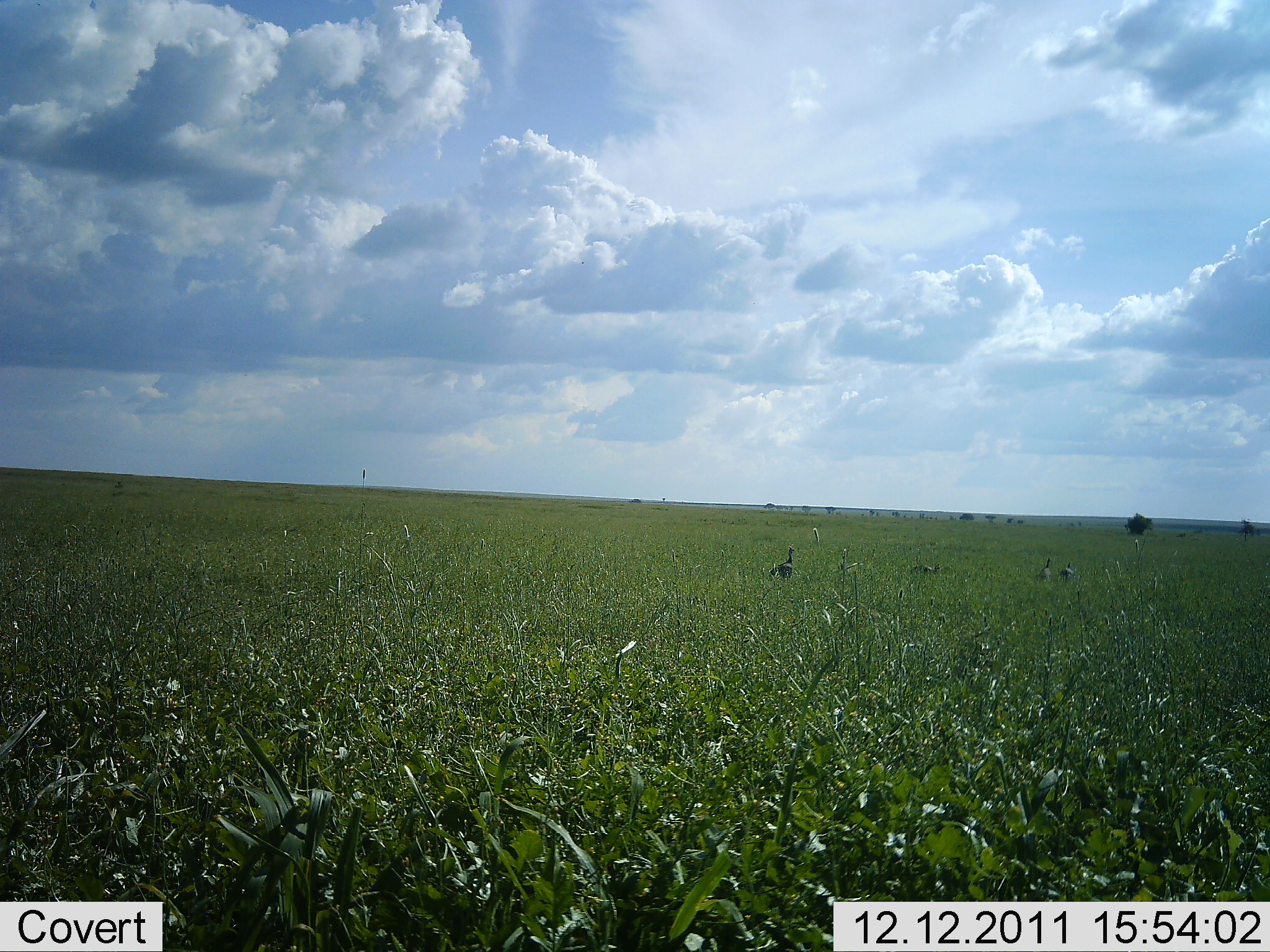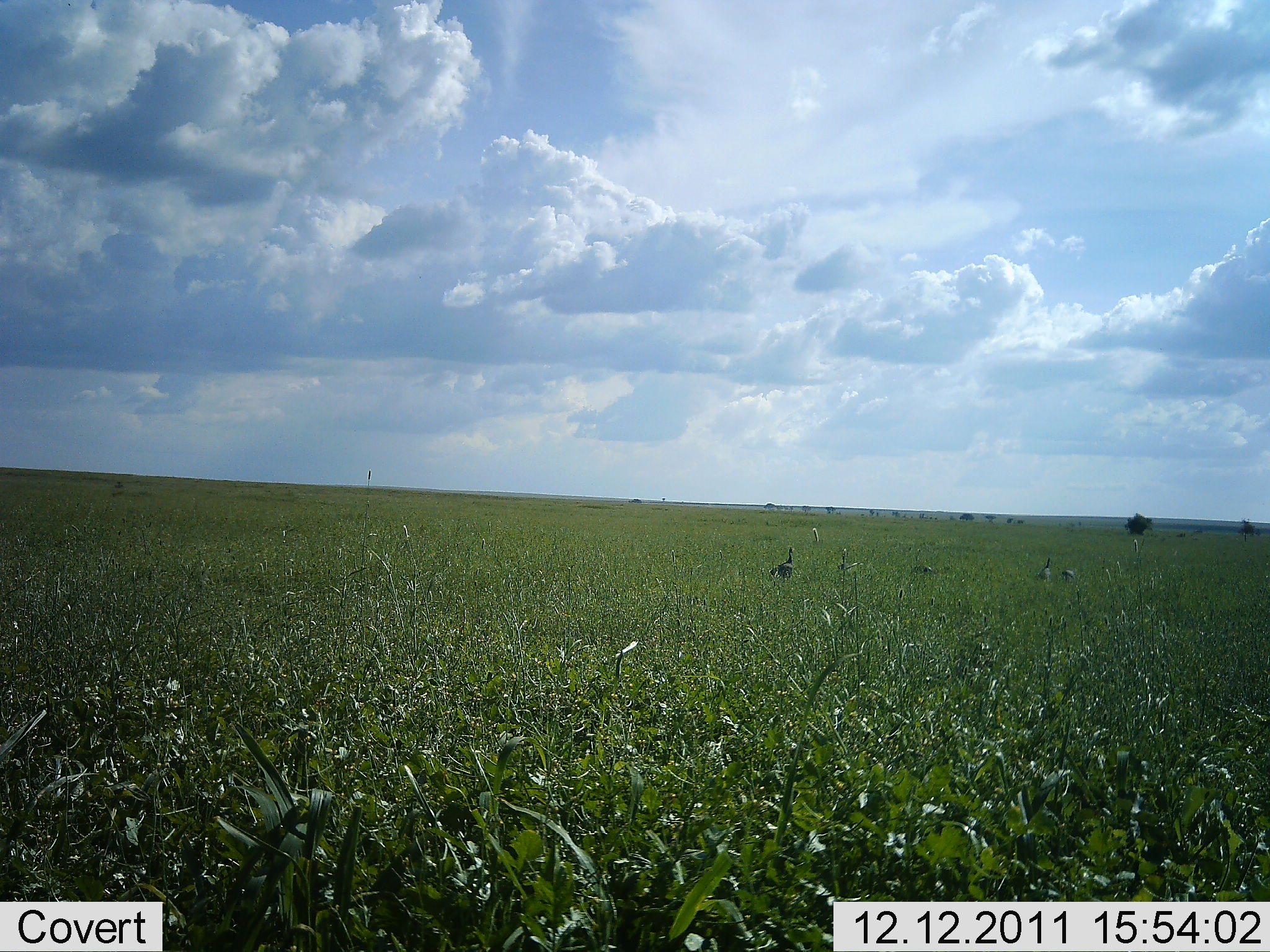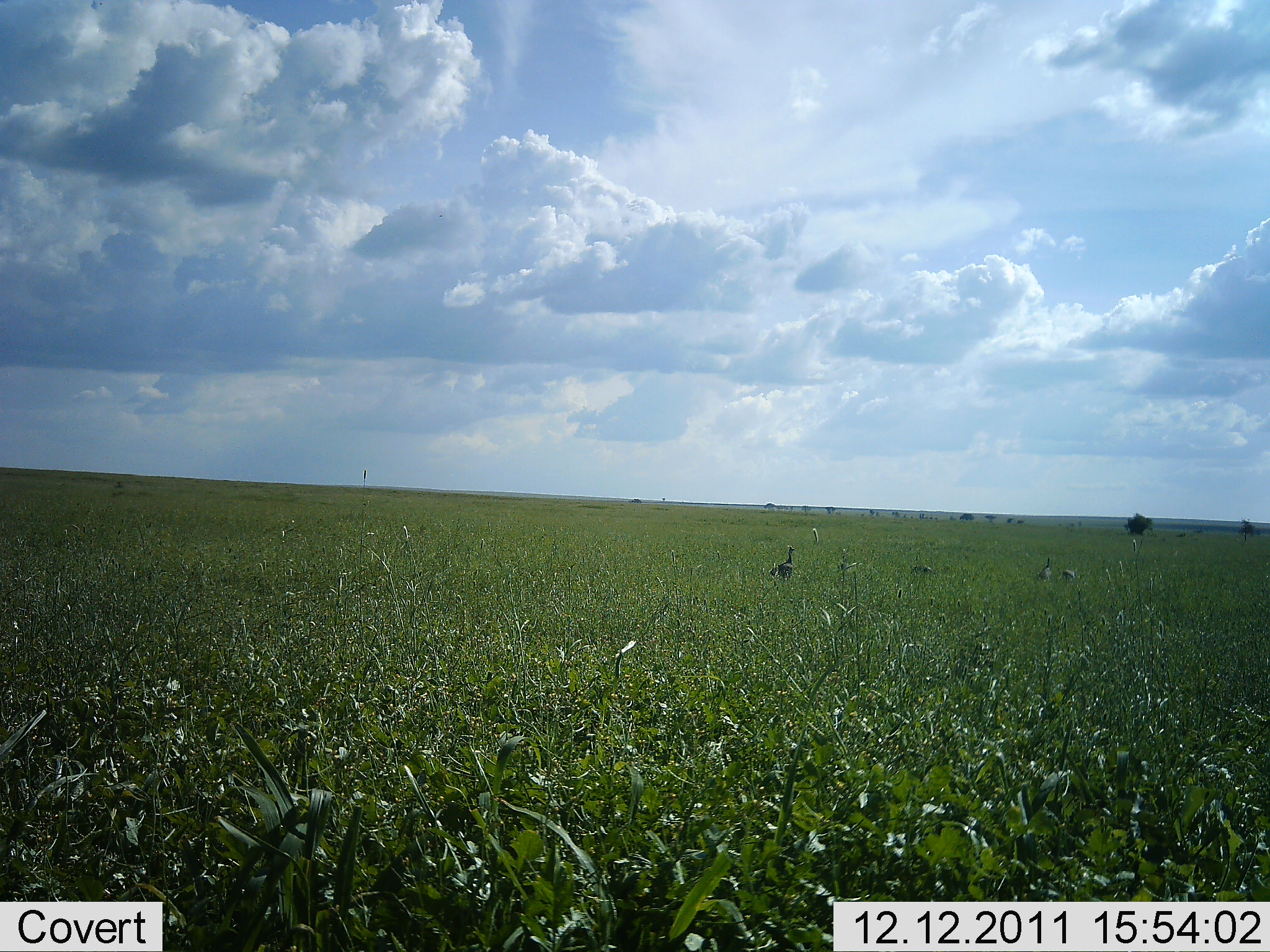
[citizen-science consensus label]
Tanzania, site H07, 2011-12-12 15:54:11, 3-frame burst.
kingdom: Animalia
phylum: Chordata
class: Aves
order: Galliformes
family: Numididae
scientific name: Numididae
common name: guinea fowl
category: guineafowl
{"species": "guineafowl (guinea fowl) (Numididae)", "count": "4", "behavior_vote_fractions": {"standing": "100%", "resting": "0%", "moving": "0%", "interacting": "0%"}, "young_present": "0%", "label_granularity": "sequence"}